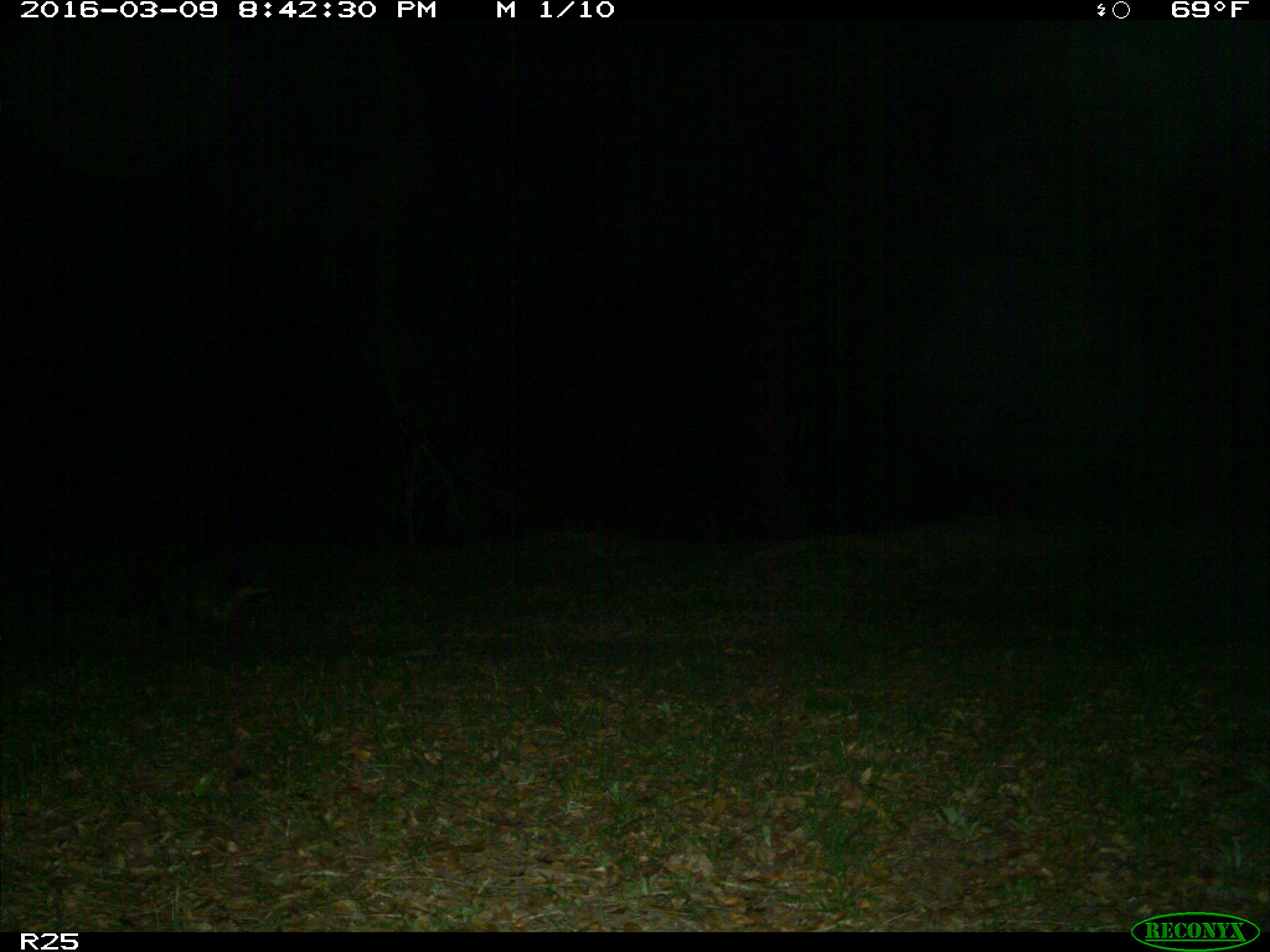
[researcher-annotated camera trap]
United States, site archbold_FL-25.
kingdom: Animalia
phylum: Chordata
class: Mammalia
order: Carnivora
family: Procyonidae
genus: Procyon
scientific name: Procyon lotor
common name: common raccoon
Procyon lotor (common raccoon).